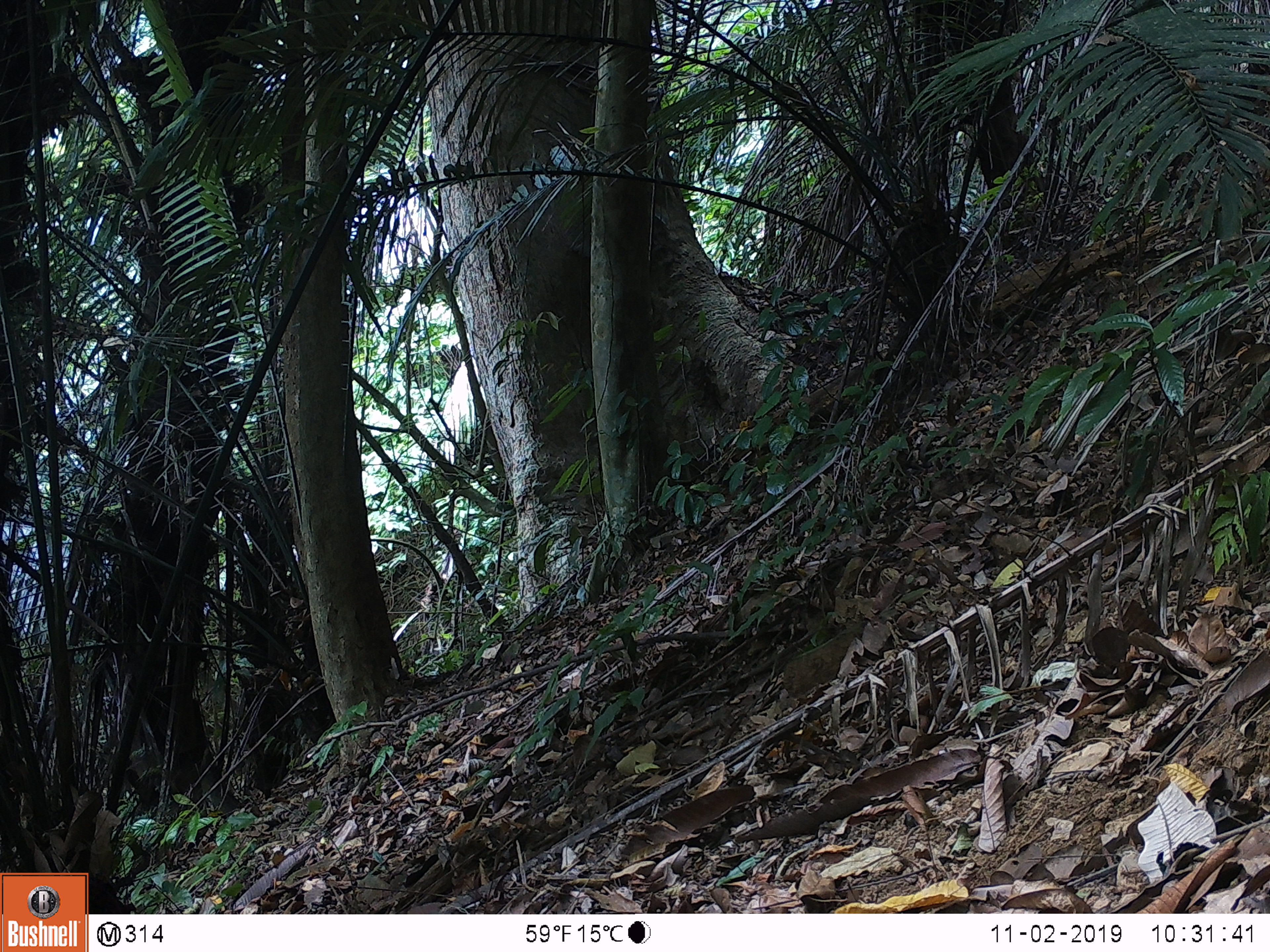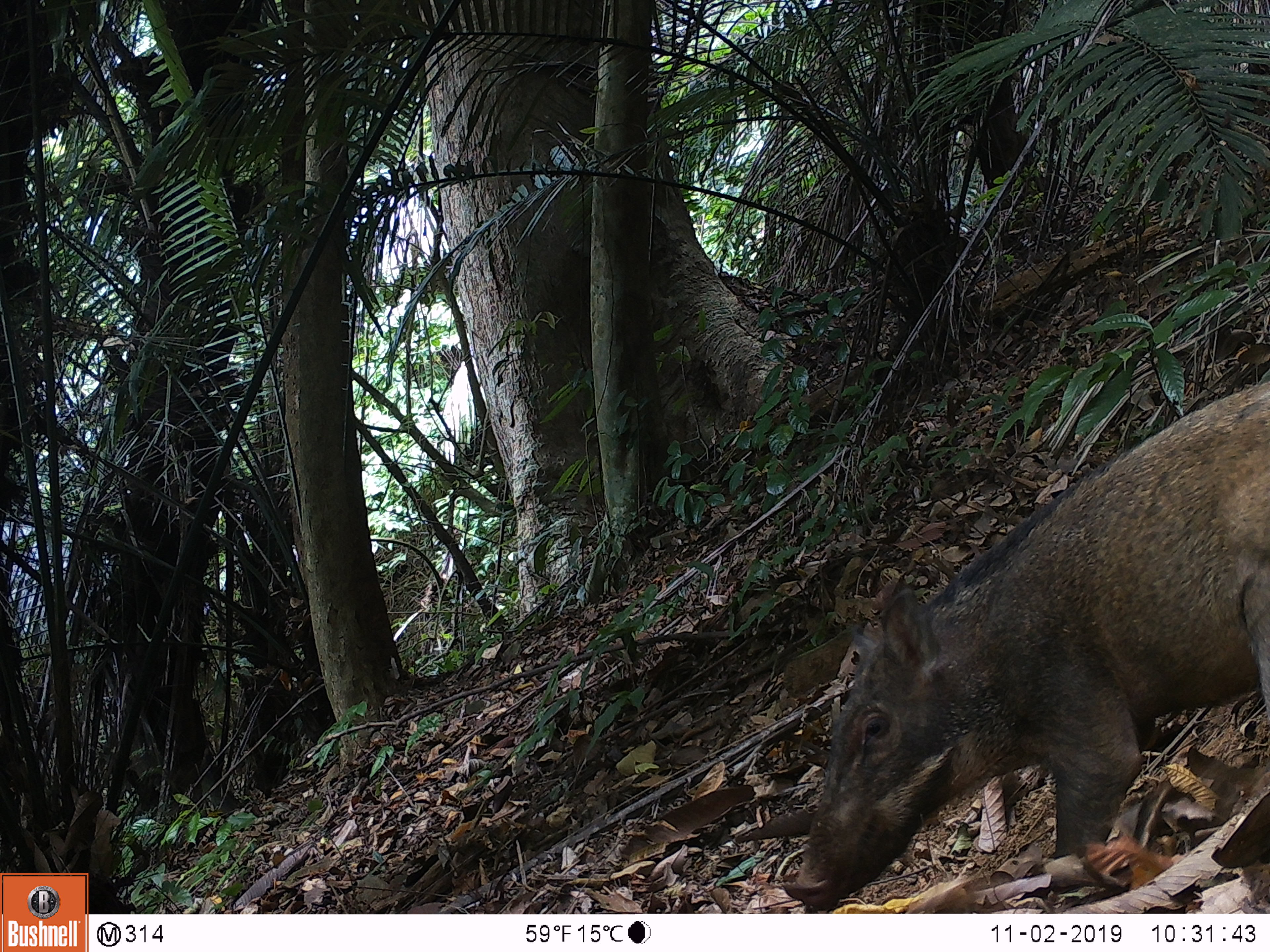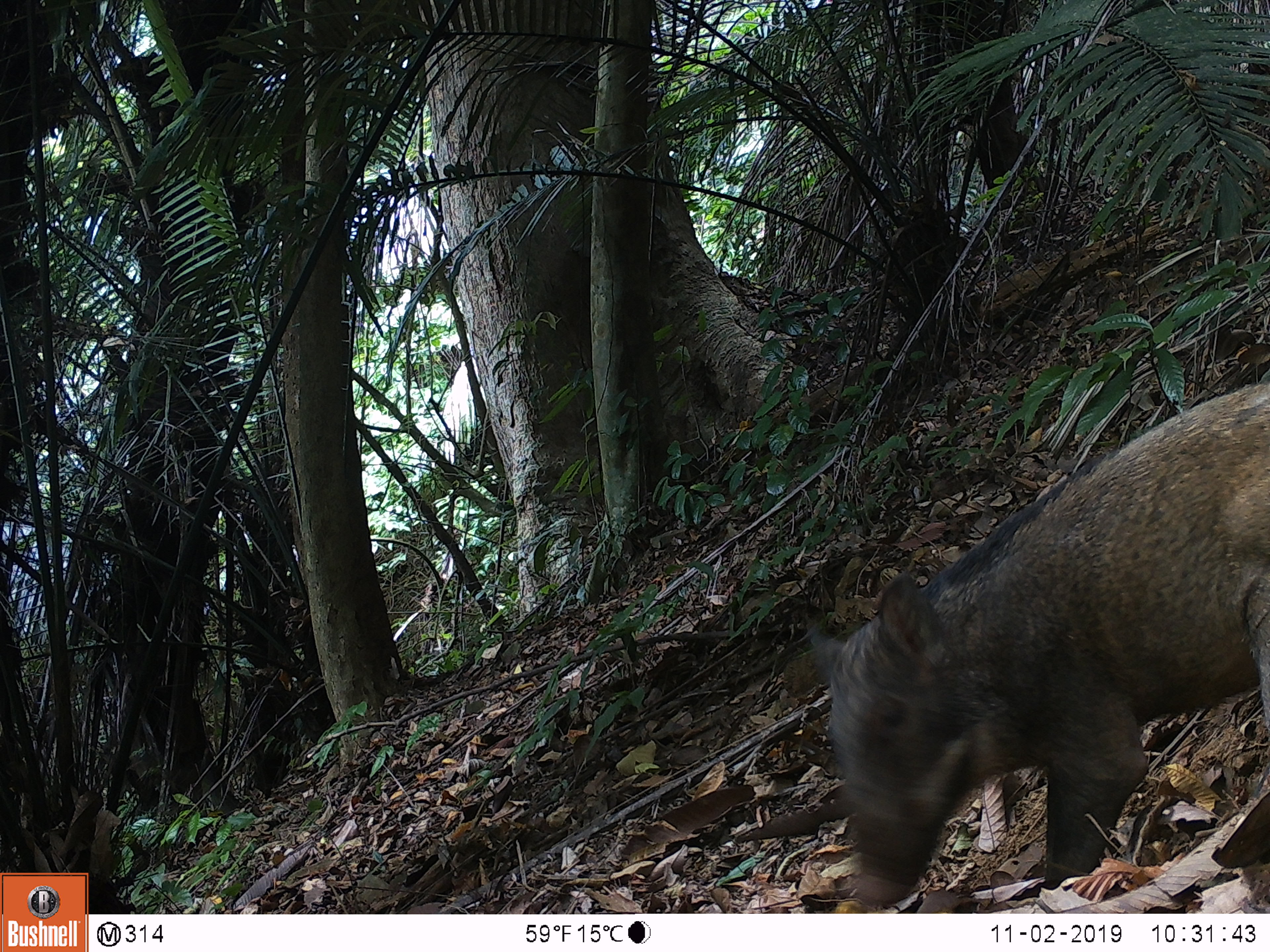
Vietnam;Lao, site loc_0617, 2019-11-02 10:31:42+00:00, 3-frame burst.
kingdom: Animalia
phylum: Chordata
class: Mammalia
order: Artiodactyla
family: Suidae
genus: Sus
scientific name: Sus scrofa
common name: eurasian wild pig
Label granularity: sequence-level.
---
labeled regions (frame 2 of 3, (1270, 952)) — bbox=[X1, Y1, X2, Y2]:
eurasian wild pig: bbox=[778, 378, 1270, 910]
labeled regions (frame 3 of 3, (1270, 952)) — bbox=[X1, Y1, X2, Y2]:
eurasian wild pig: bbox=[796, 380, 1269, 909]